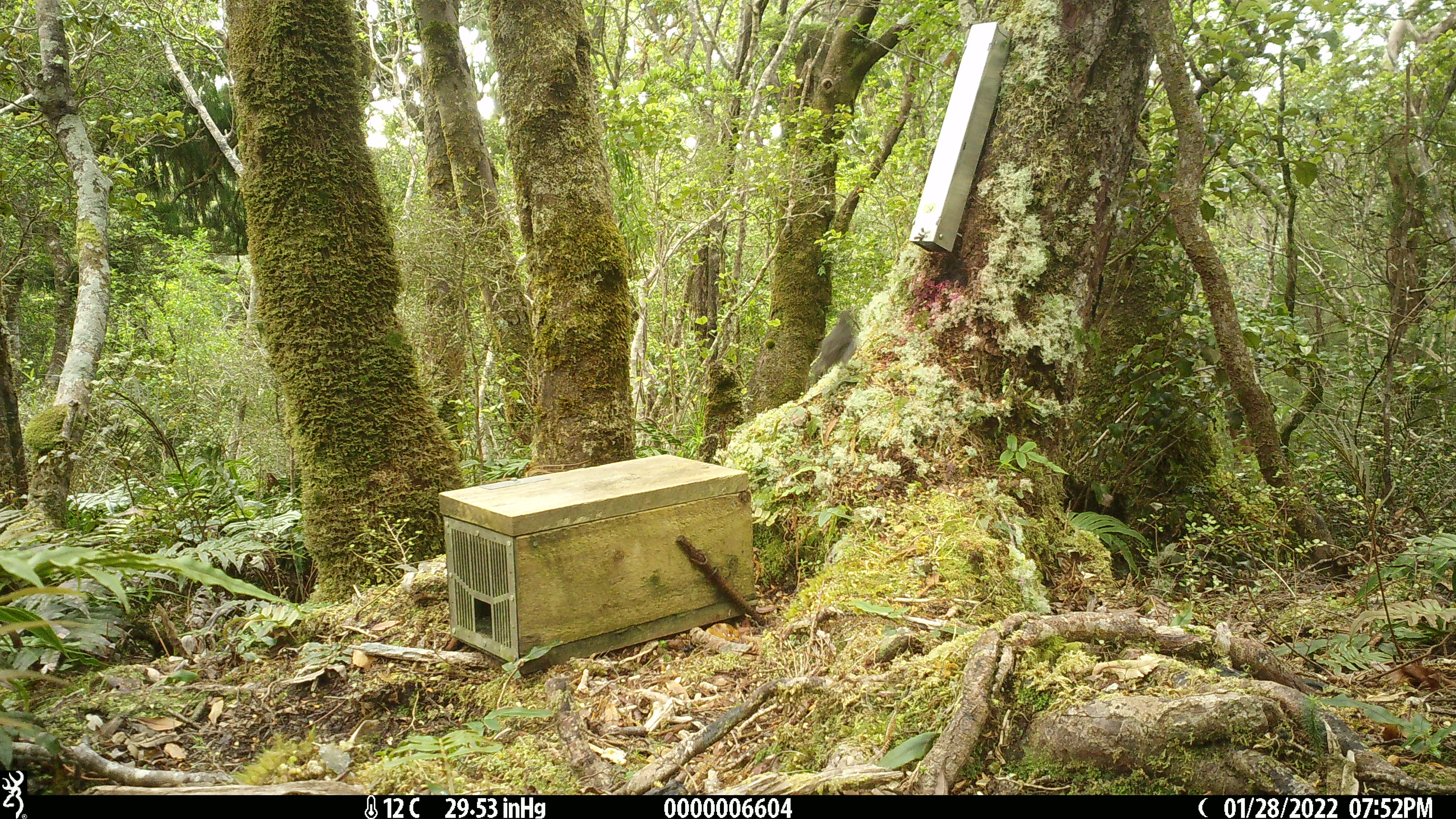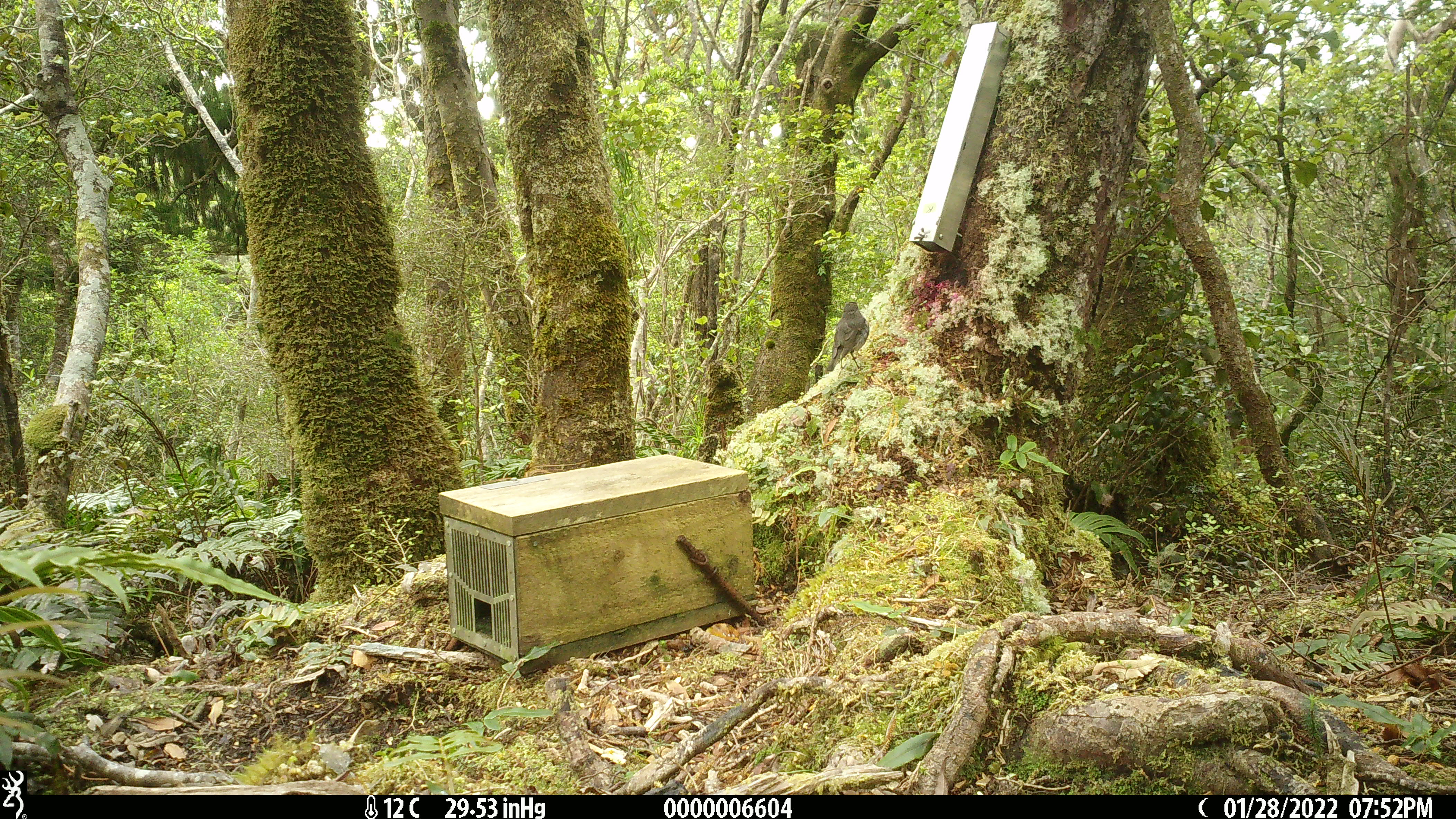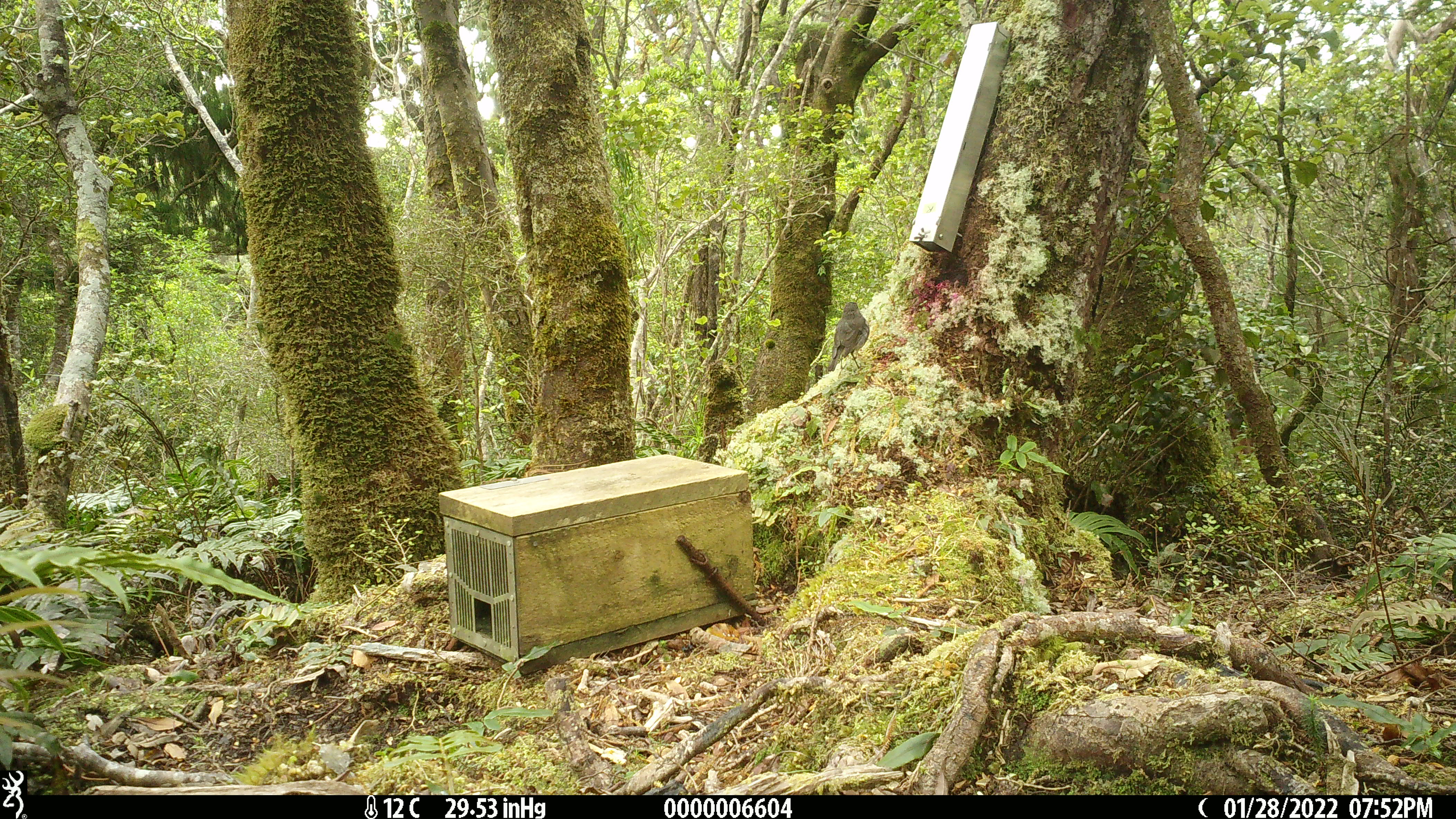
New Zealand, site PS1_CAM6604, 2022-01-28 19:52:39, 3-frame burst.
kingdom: Animalia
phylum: Chordata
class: Aves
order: Passeriformes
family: Petroicidae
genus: Petroica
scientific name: Petroica australis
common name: new zealand robin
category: robin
Robin (new zealand robin) (Petroica australis).